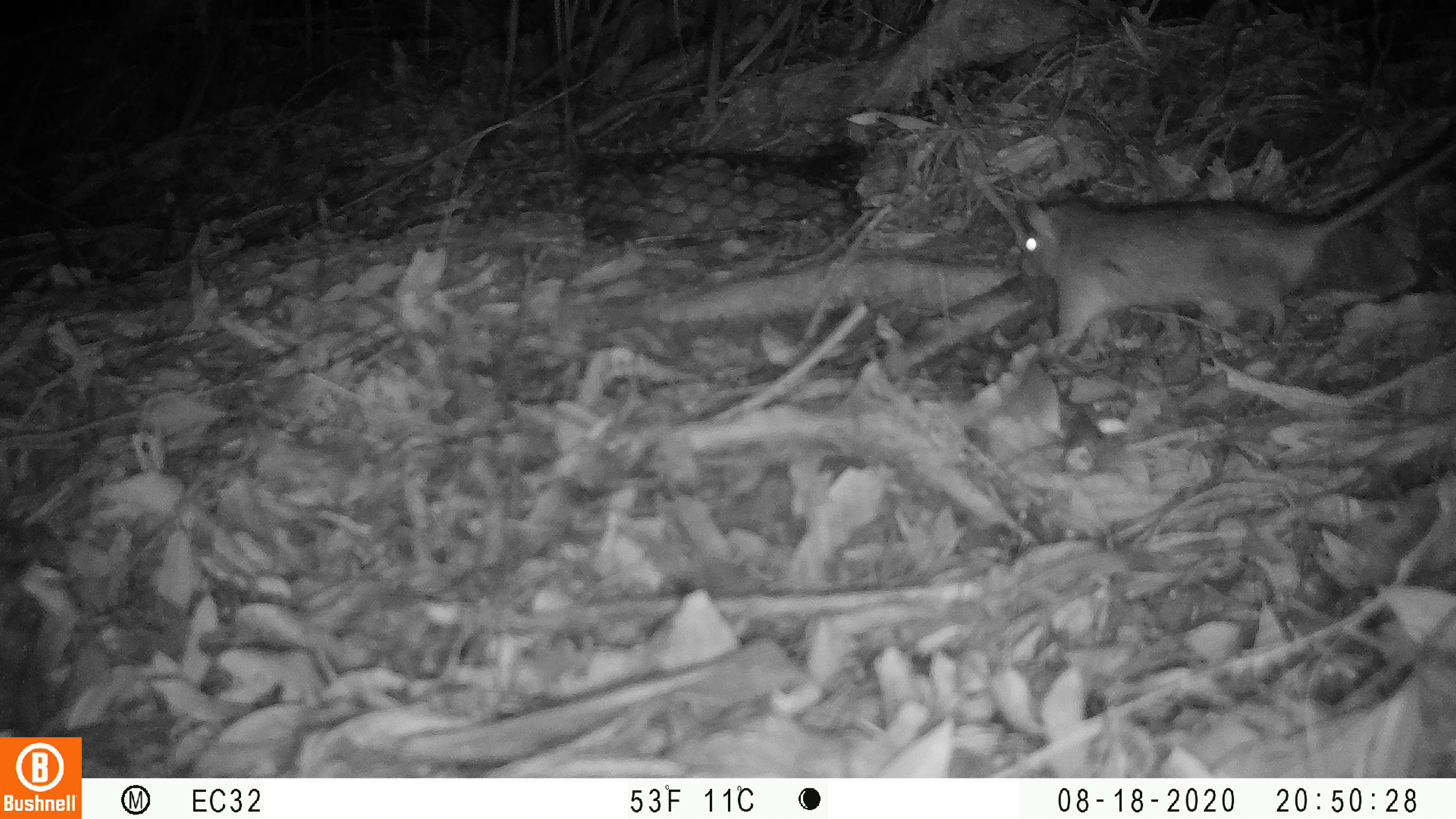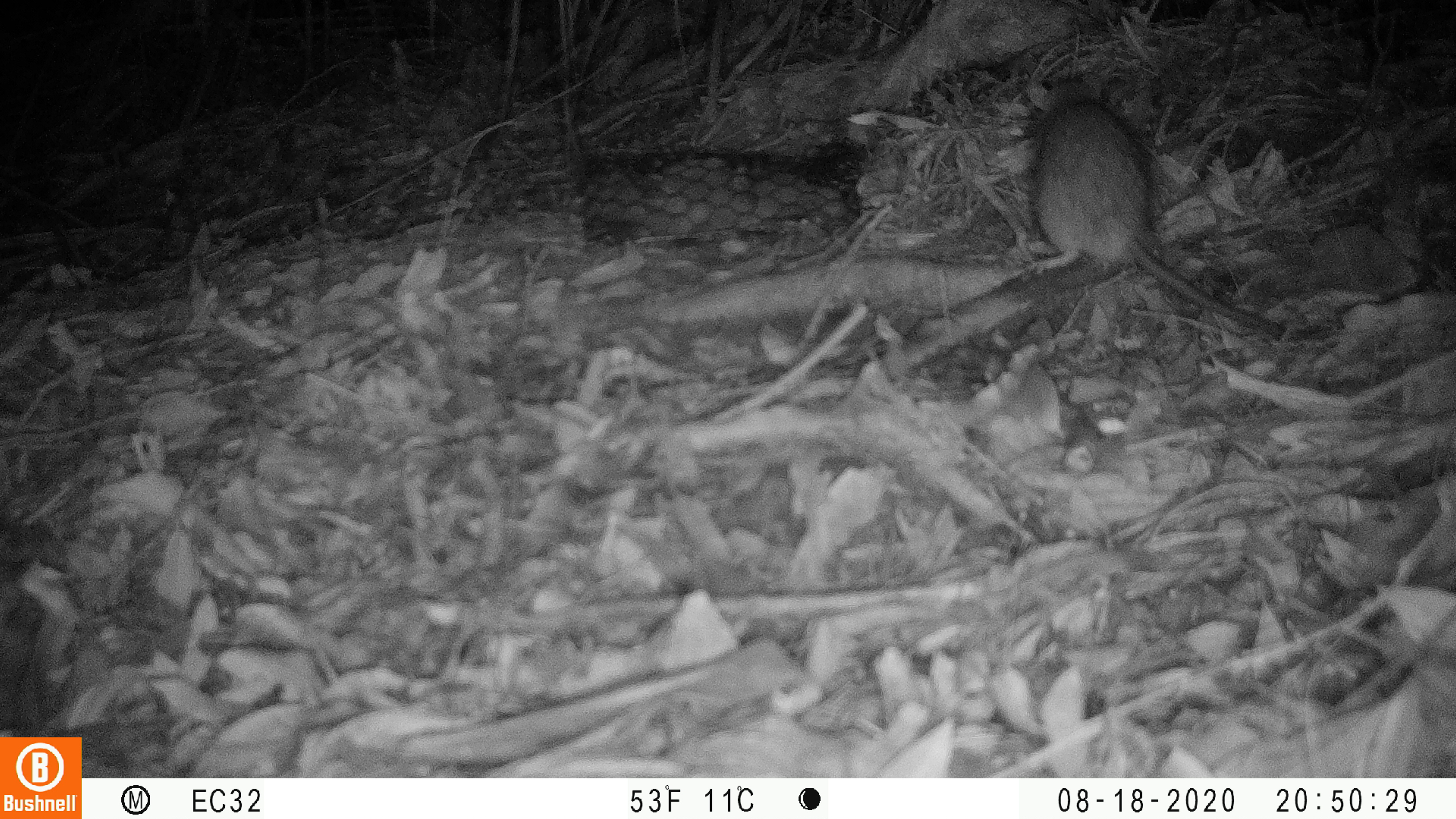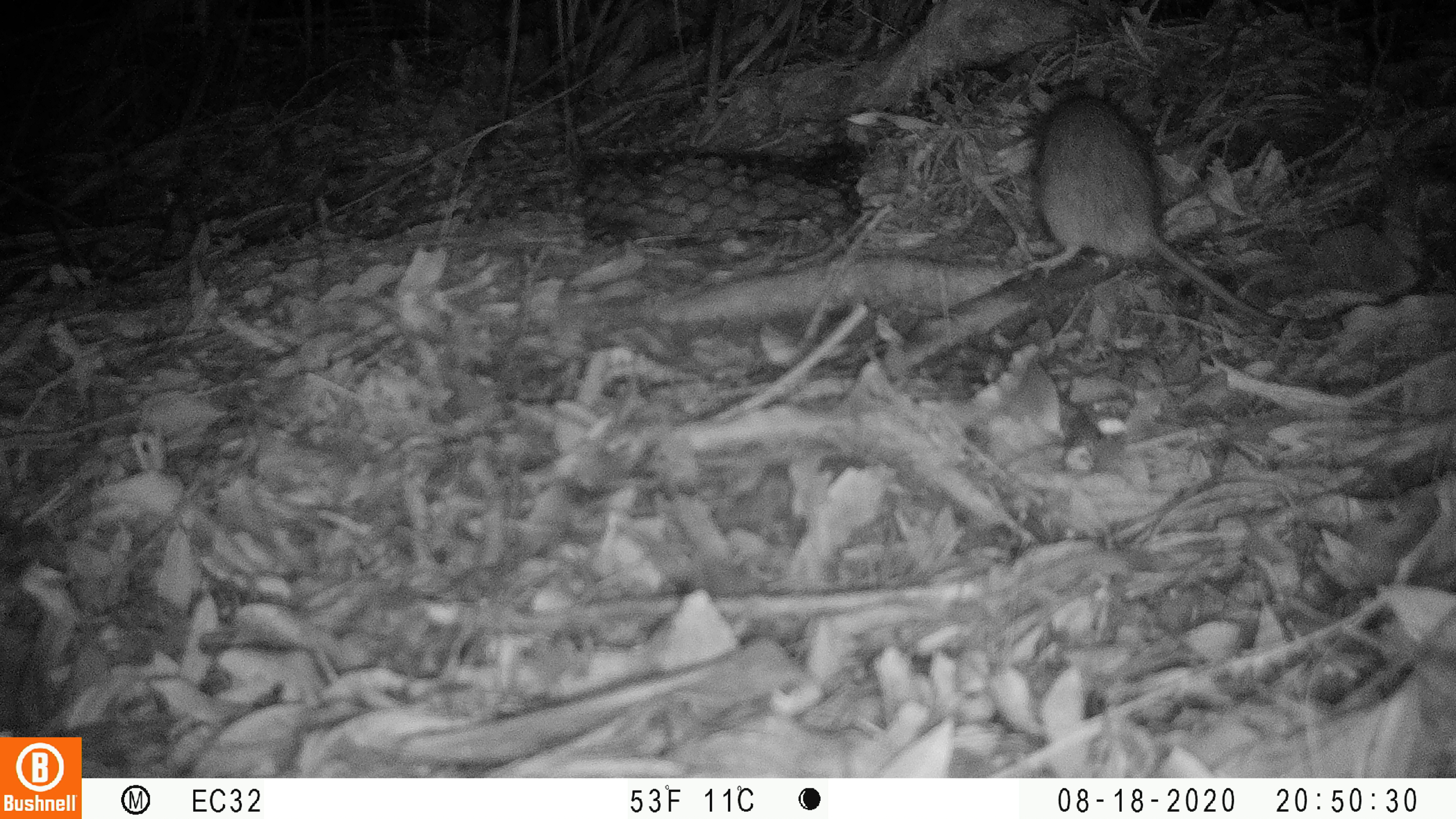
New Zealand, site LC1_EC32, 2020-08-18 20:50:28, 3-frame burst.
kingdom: Animalia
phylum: Chordata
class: Mammalia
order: Rodentia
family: Muridae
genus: Rattus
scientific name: Rattus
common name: rat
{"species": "rat (Rattus)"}